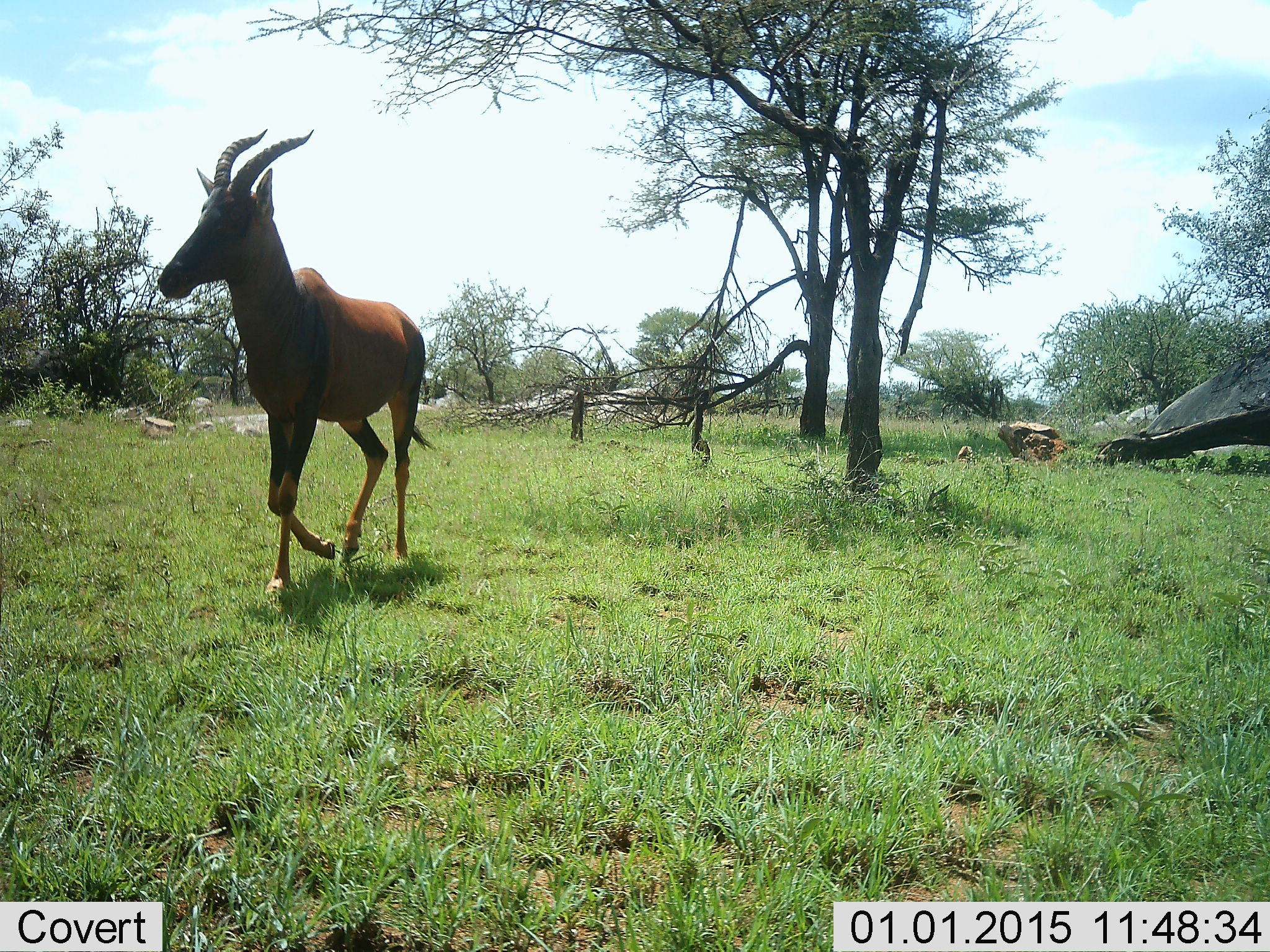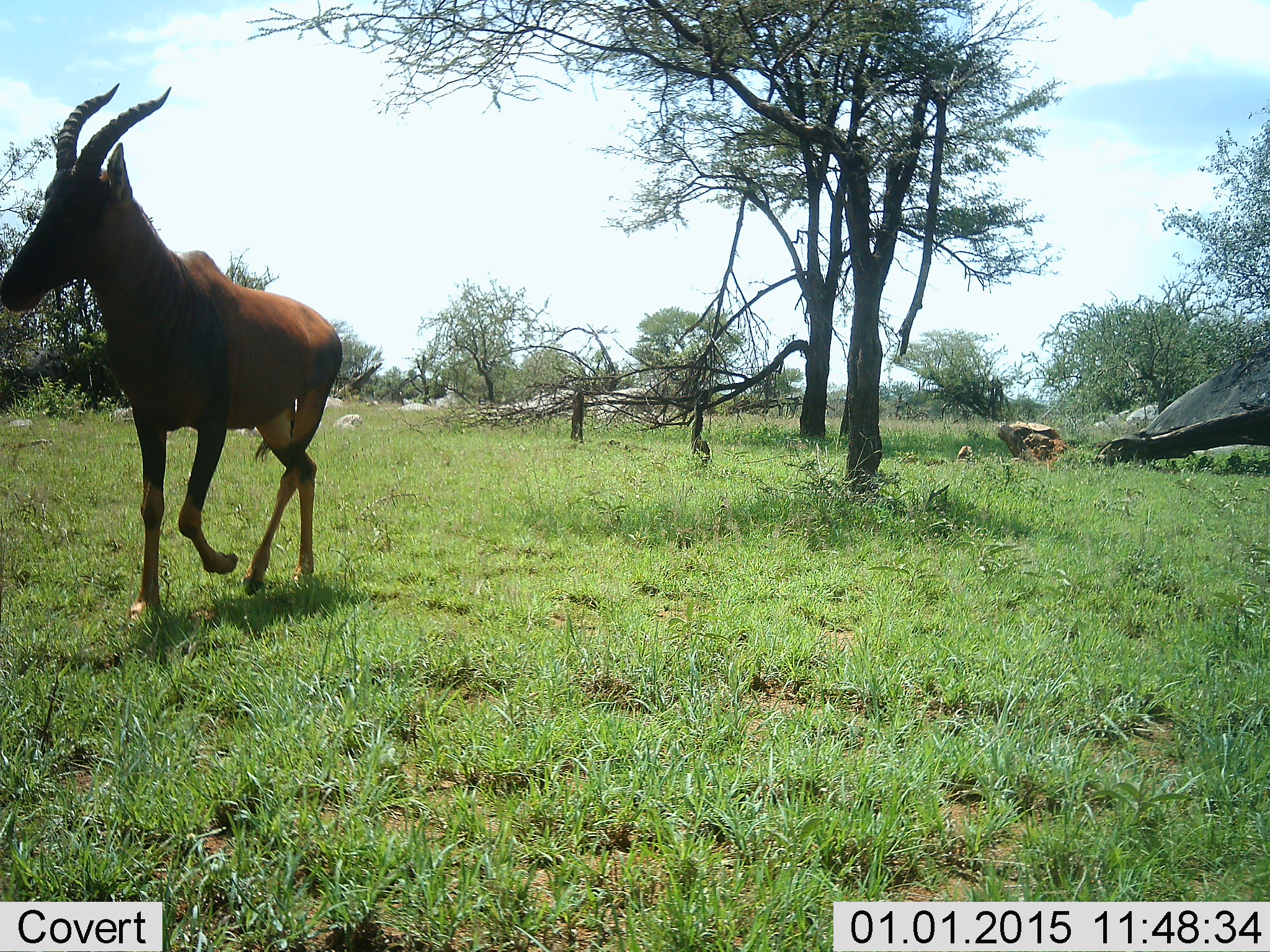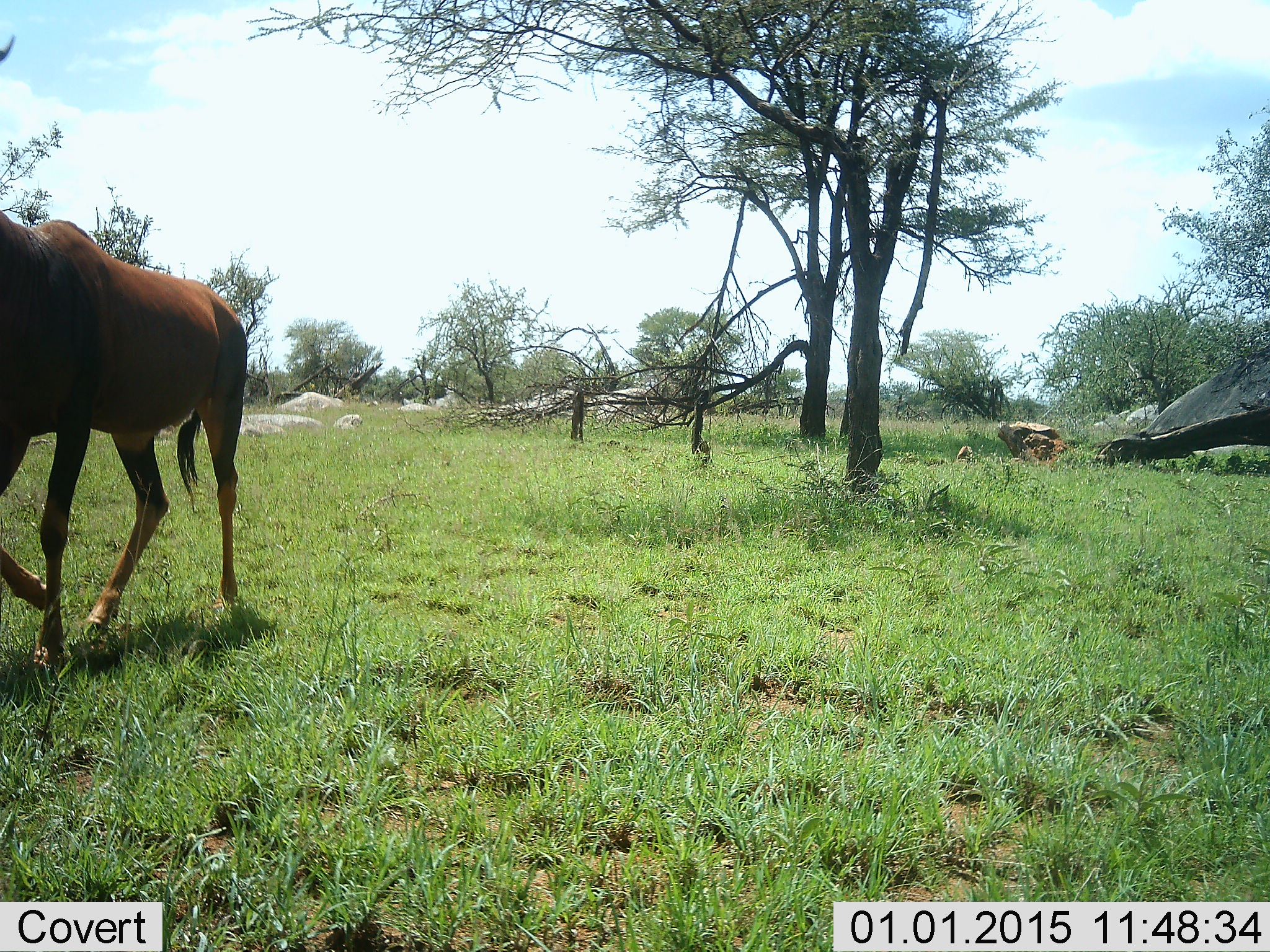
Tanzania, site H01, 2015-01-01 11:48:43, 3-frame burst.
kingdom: Animalia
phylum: Chordata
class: Mammalia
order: Artiodactyla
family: Bovidae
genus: Damaliscus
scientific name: Damaliscus lunatus jimela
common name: topi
Topi (Damaliscus lunatus jimela), count 1. Behavior (volunteer vote fractions): standing 0%, resting 0%, moving 100%, interacting 0%. Young present (vote fraction): 0%. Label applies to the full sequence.